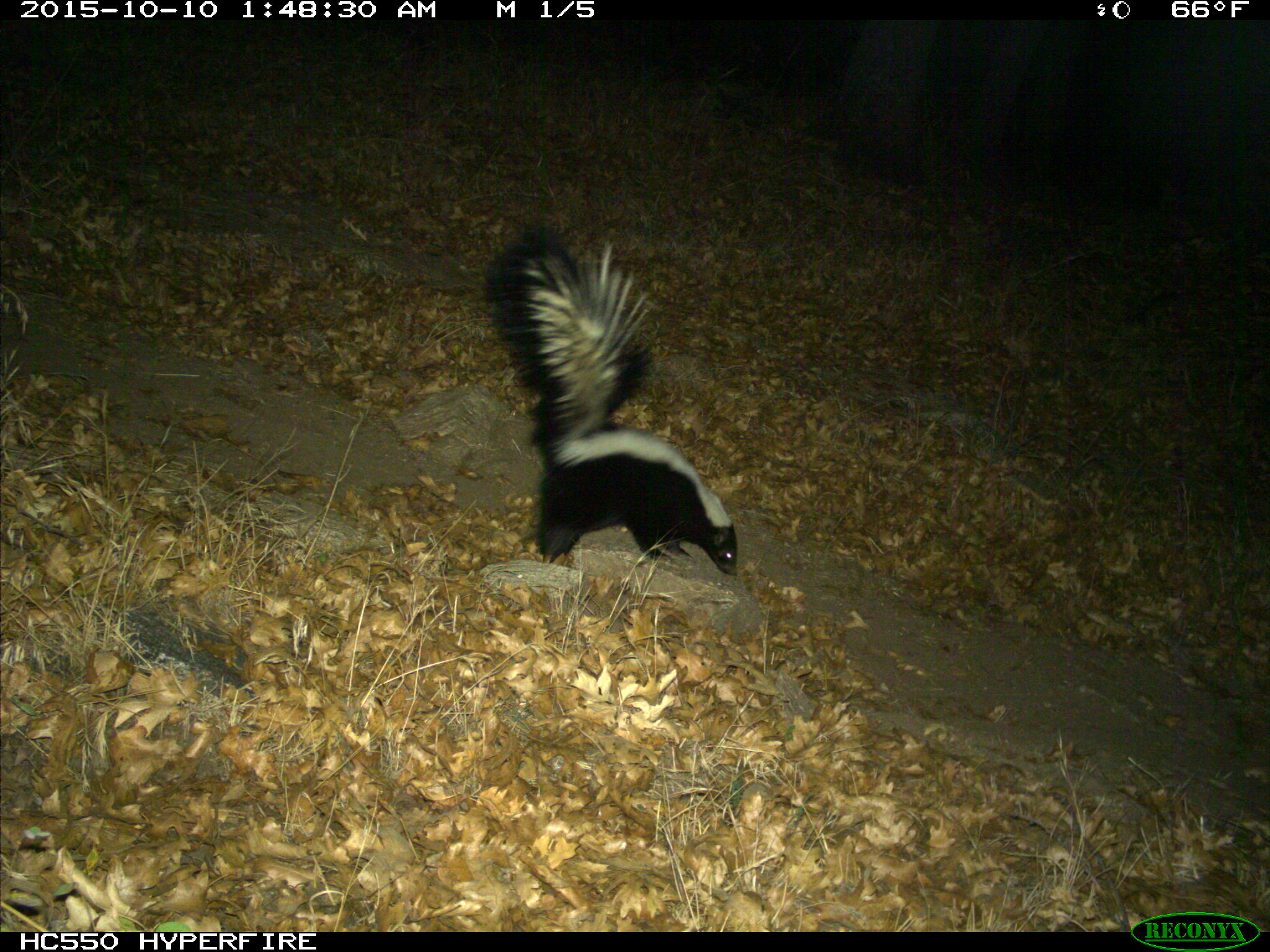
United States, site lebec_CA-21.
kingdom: Animalia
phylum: Chordata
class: Mammalia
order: Carnivora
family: Mephitidae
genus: Mephitis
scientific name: Mephitis mephitis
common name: striped skunk